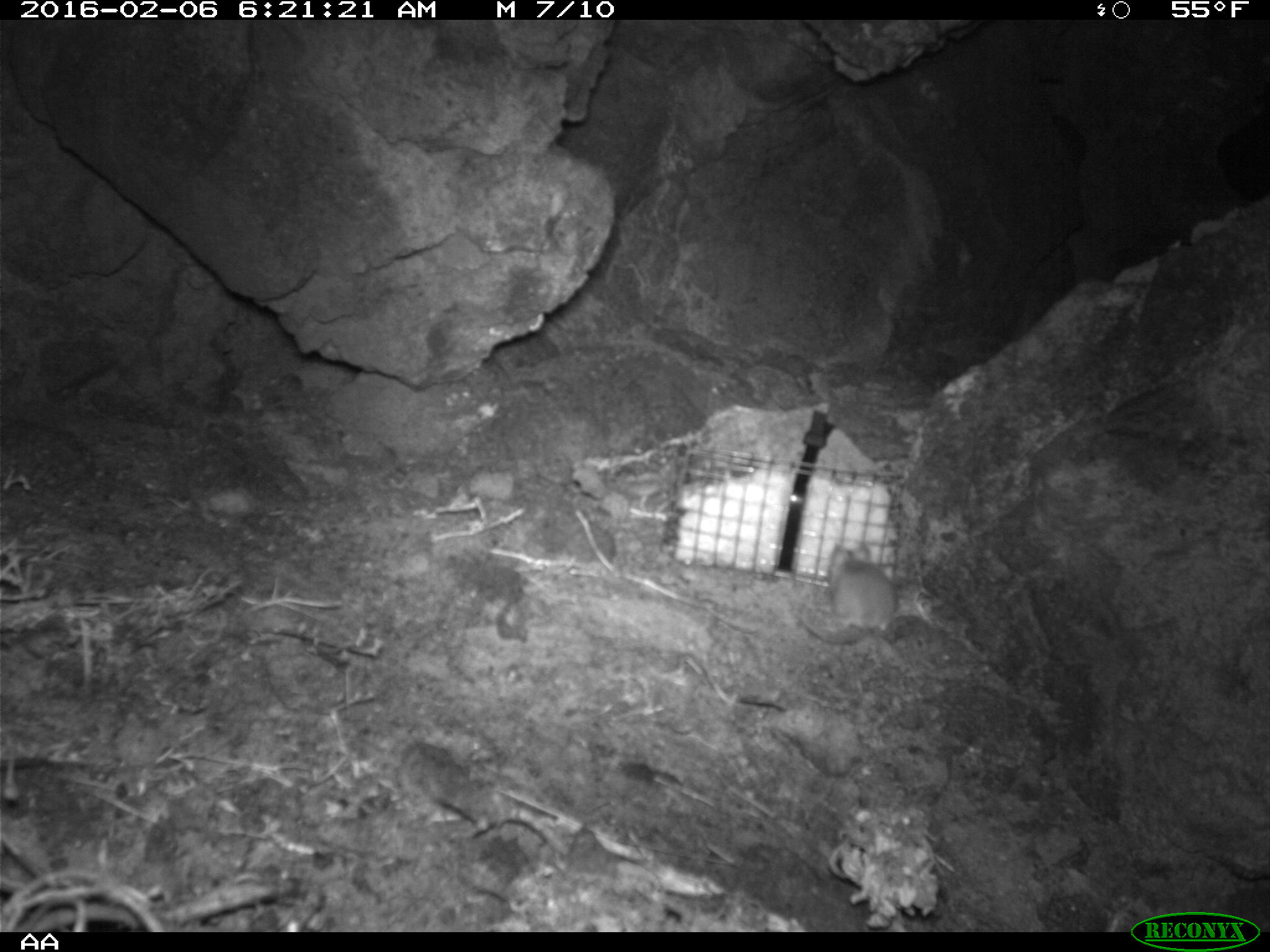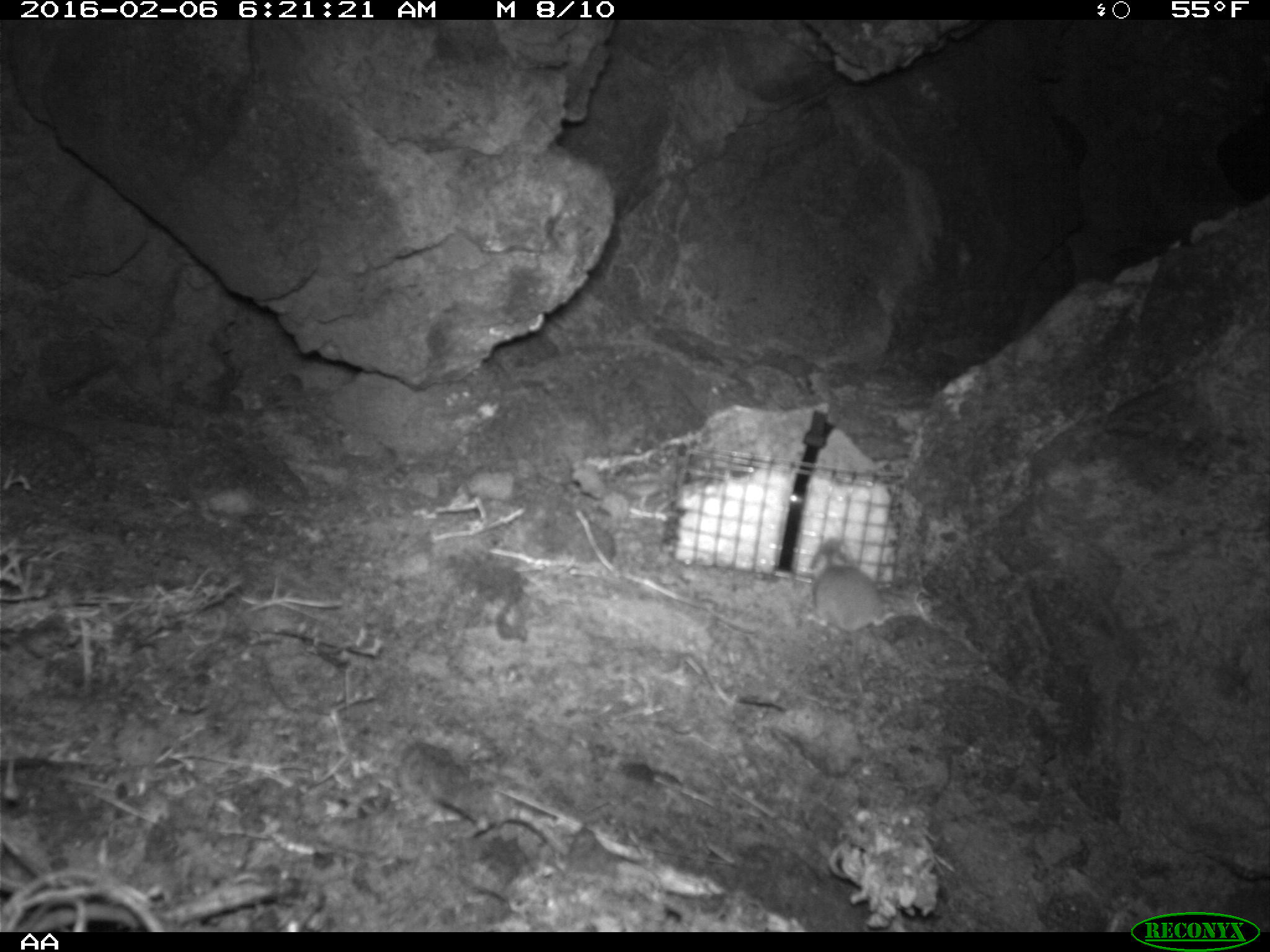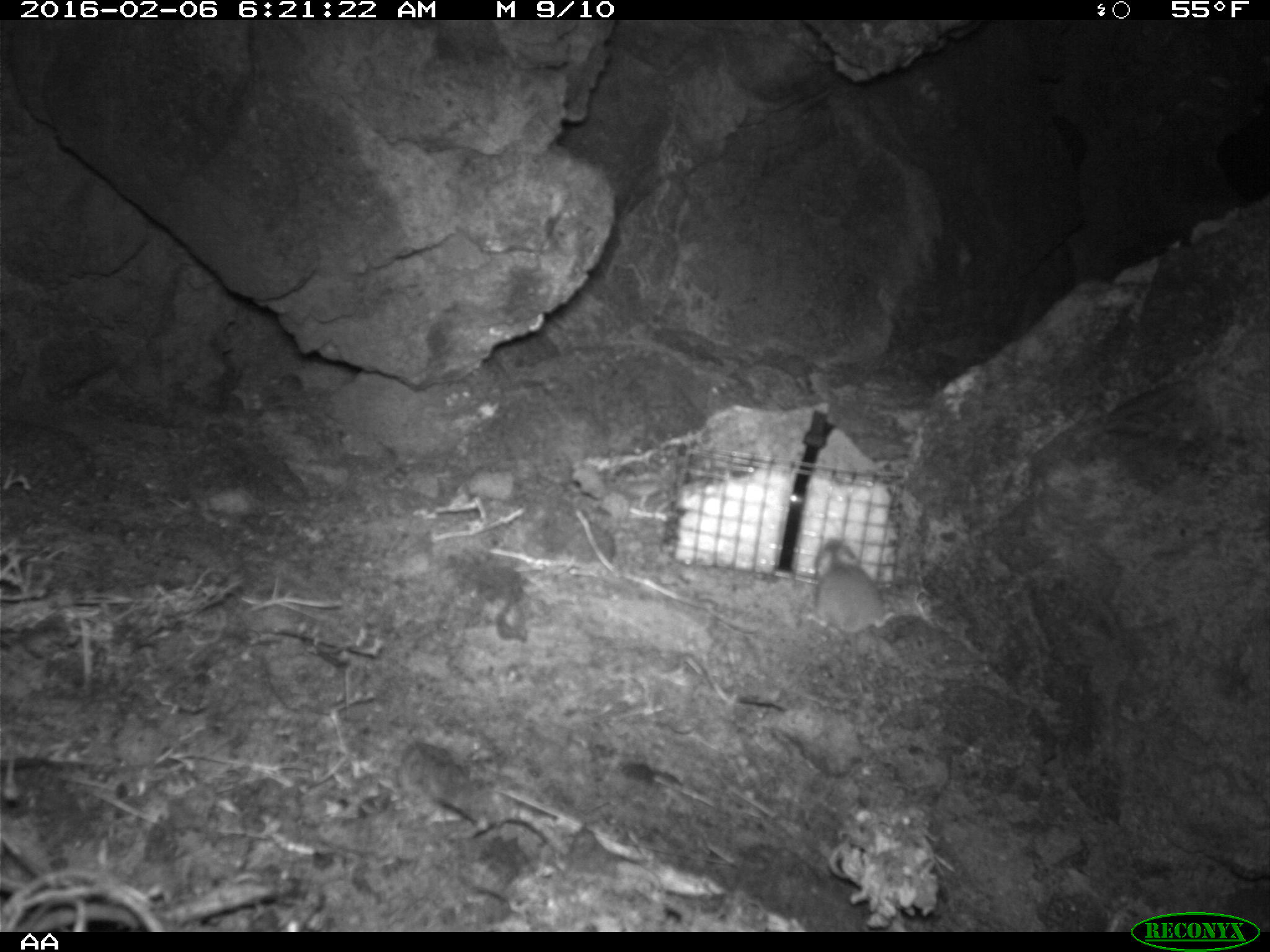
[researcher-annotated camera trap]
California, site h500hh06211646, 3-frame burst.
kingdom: Animalia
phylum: Chordata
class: Mammalia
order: Rodentia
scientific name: Rodentia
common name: rodent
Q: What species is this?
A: Rodent (Rodentia).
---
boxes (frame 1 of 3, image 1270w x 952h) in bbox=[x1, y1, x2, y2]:
rodent: bbox=[798, 544, 897, 645]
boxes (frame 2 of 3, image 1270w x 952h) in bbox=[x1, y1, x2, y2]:
rodent: bbox=[805, 536, 894, 694]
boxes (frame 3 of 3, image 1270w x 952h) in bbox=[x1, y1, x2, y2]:
rodent: bbox=[805, 537, 894, 632]